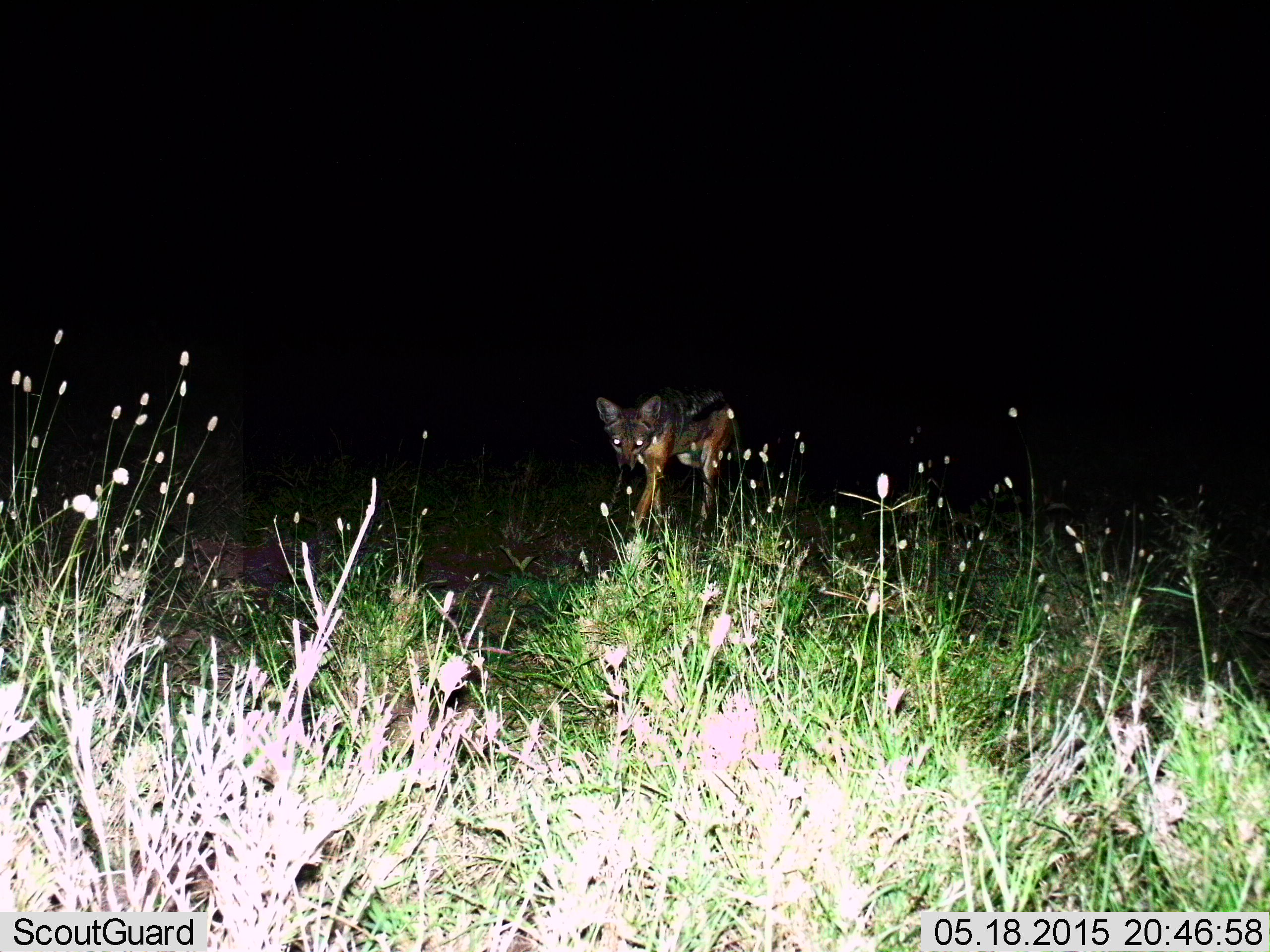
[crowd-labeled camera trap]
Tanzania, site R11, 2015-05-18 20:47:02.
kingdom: Animalia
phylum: Chordata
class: Mammalia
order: Carnivora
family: Canidae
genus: Lupulella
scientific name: Lupulella mesomelas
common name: black-backed jackal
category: jackal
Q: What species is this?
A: Jackal (black-backed jackal) (Lupulella mesomelas).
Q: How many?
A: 1.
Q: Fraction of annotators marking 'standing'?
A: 10%.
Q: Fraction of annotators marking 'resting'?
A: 0%.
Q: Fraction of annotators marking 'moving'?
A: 90%.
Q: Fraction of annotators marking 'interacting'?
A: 0%.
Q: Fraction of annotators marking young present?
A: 0%.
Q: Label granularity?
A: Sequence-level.